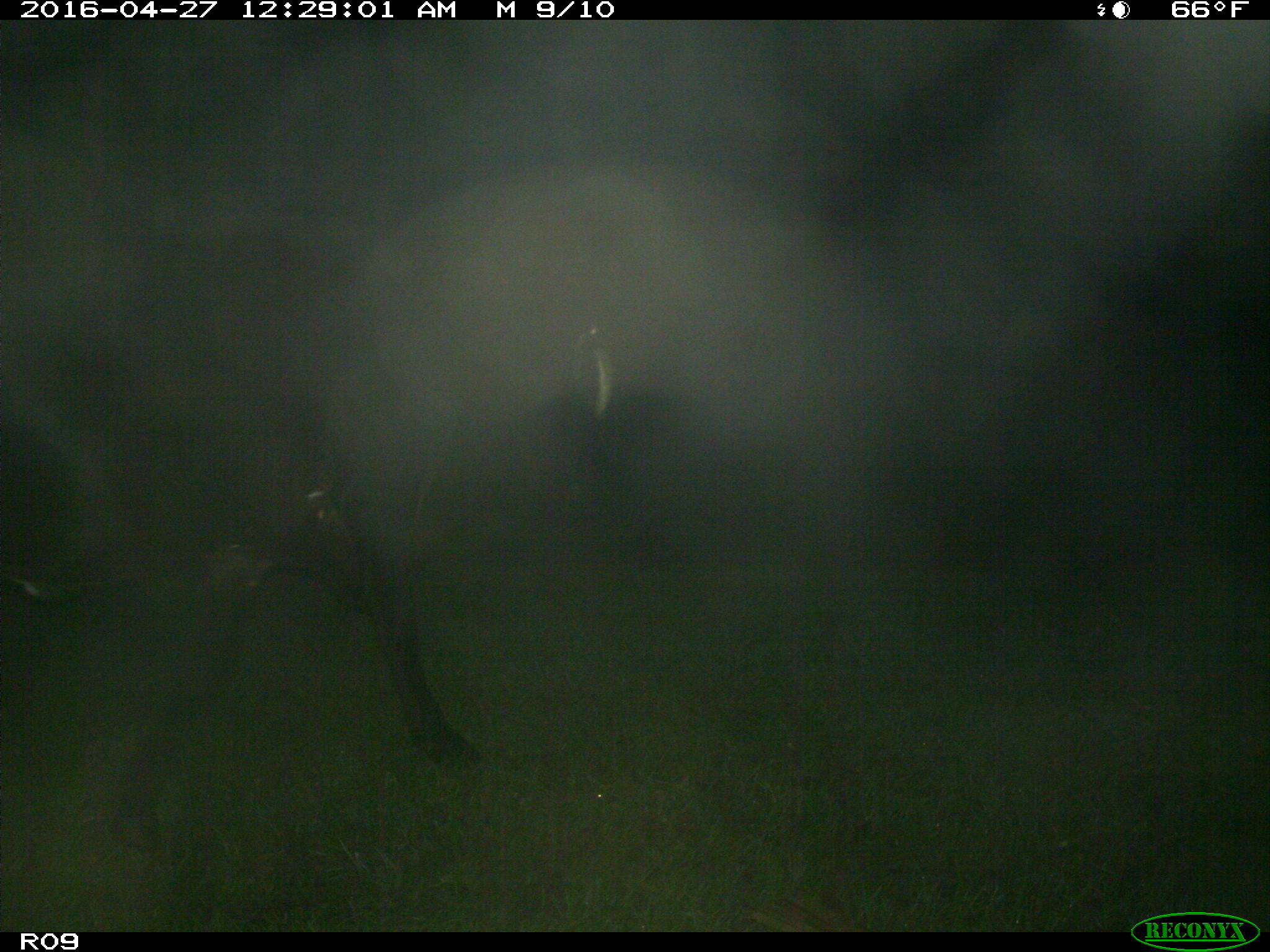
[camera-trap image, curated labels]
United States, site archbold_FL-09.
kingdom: Animalia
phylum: Chordata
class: Mammalia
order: Artiodactyla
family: Bovidae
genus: Bos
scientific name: Bos taurus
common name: domestic cow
Bos taurus (domestic cow).